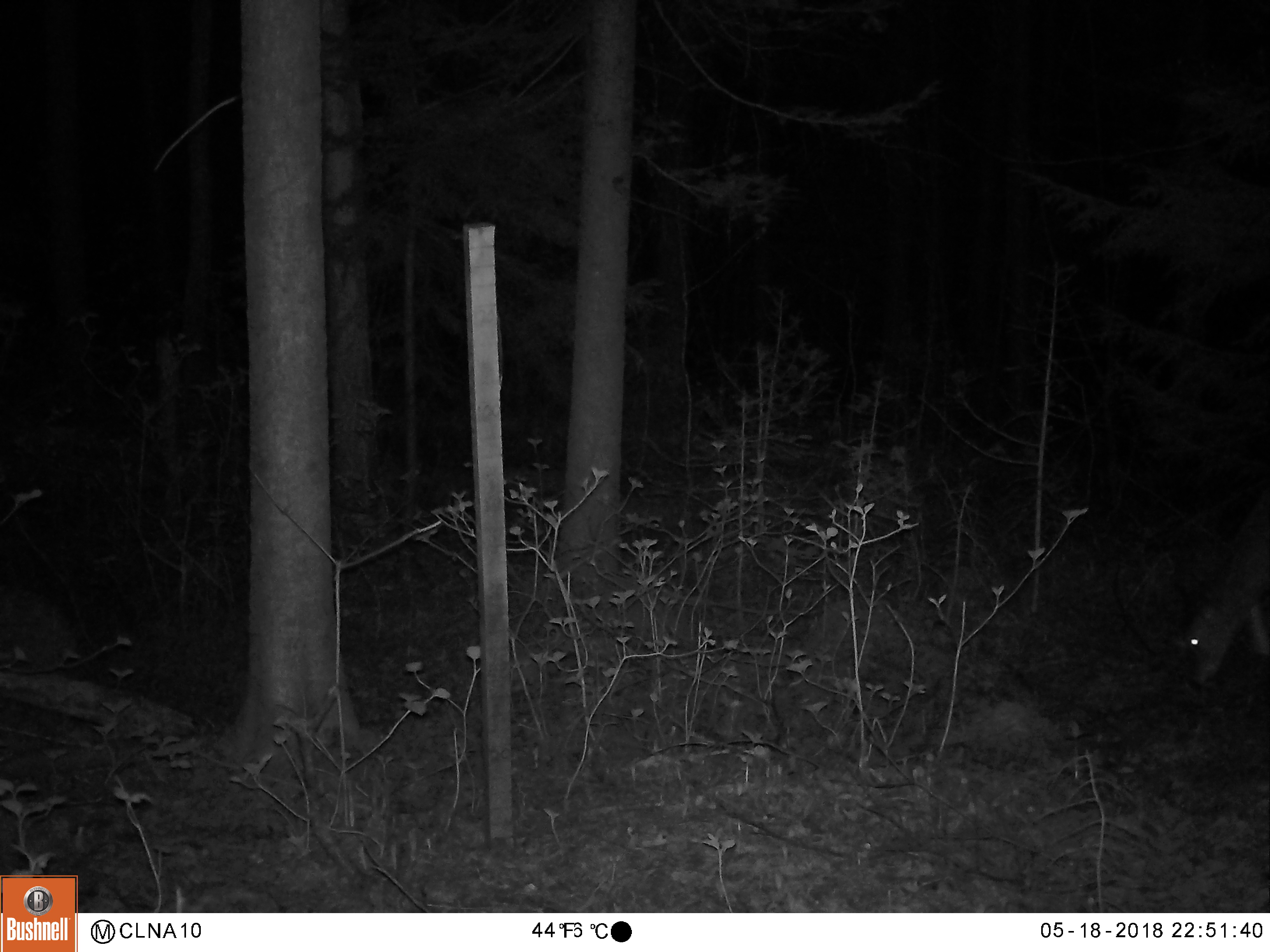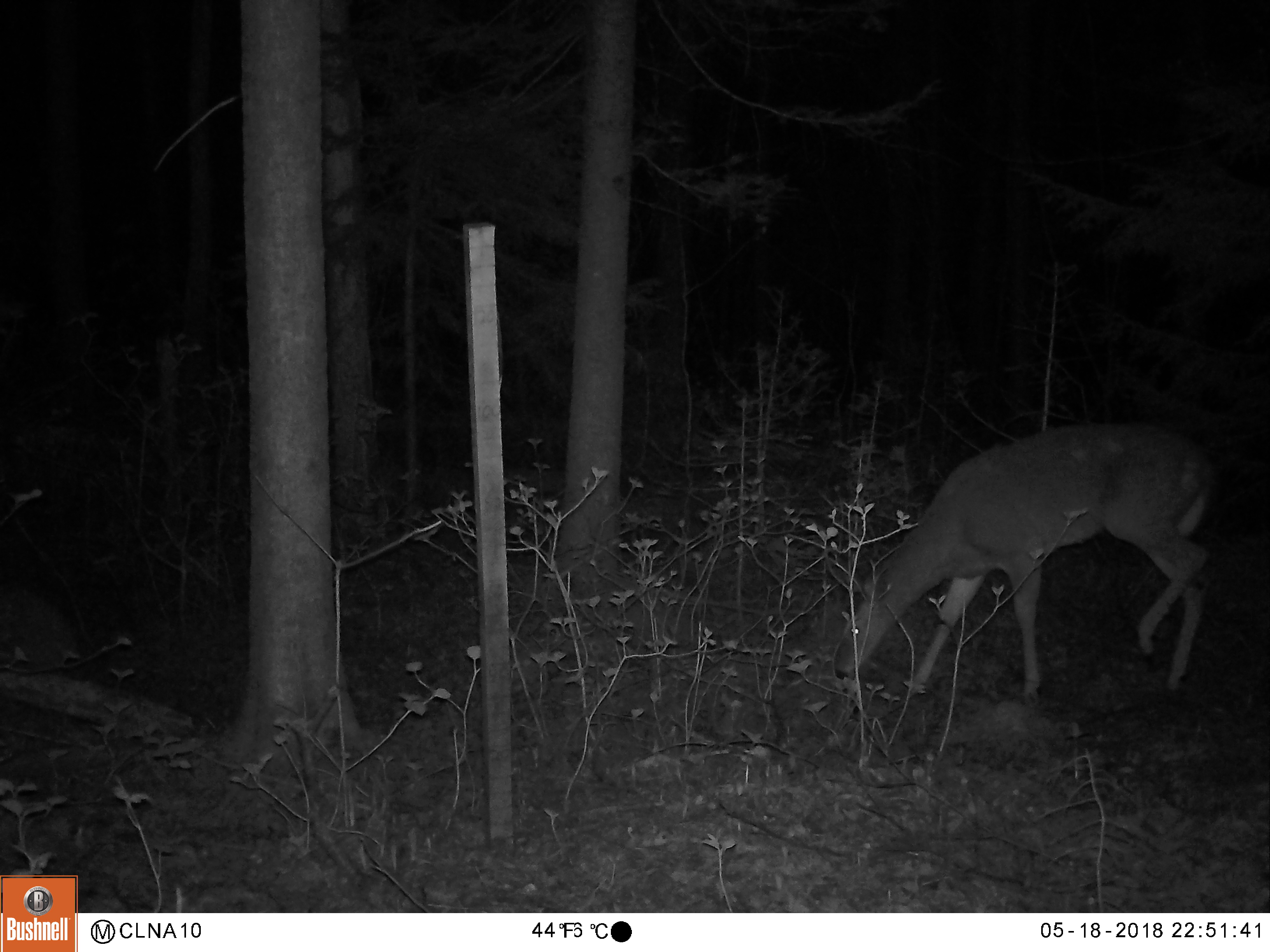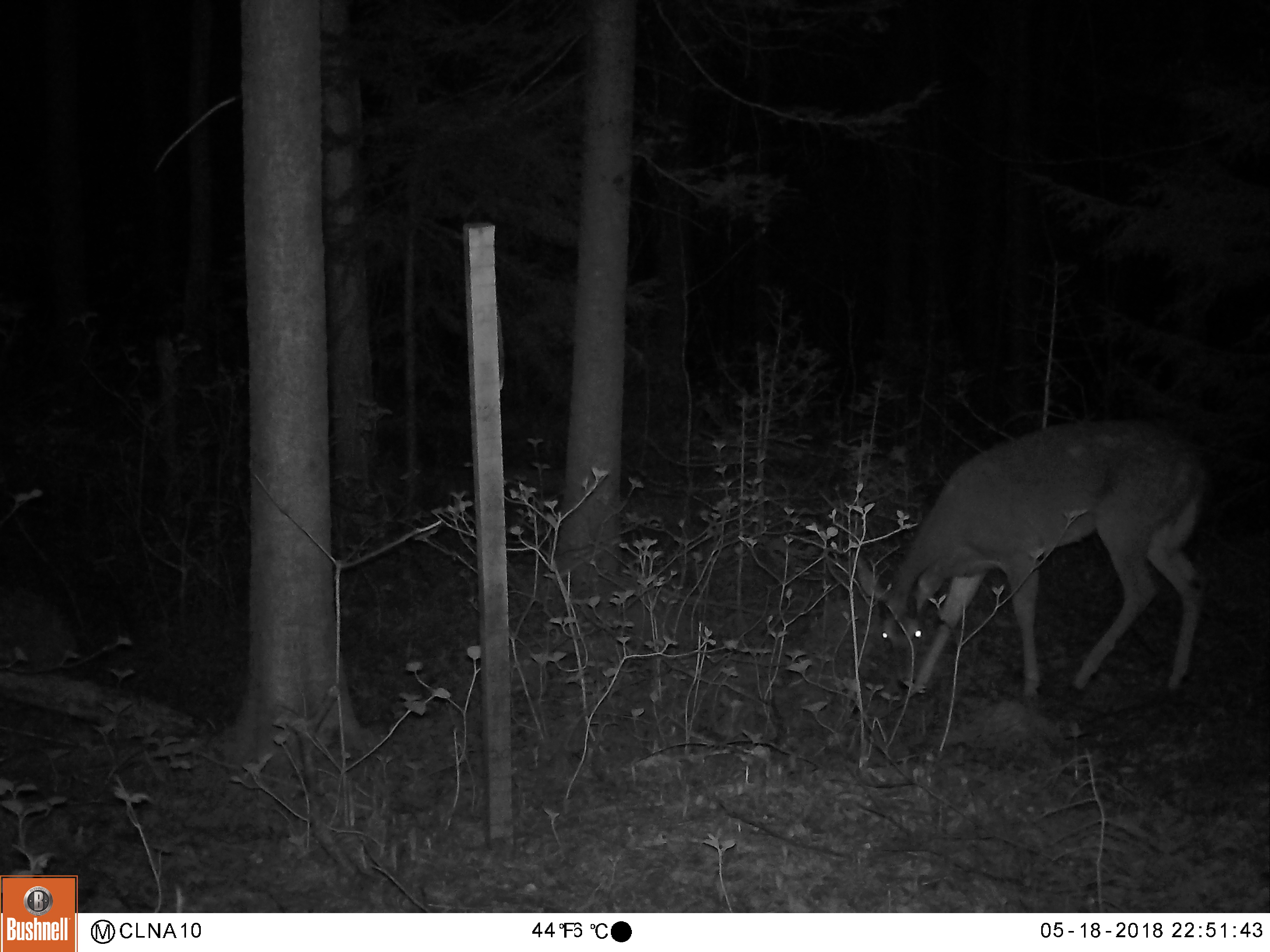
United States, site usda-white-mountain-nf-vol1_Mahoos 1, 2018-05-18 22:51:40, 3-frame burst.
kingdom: Animalia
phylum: Chordata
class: Mammalia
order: Artiodactyla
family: Cervidae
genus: Odocoileus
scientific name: Odocoileus virginianus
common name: white-tailed deer